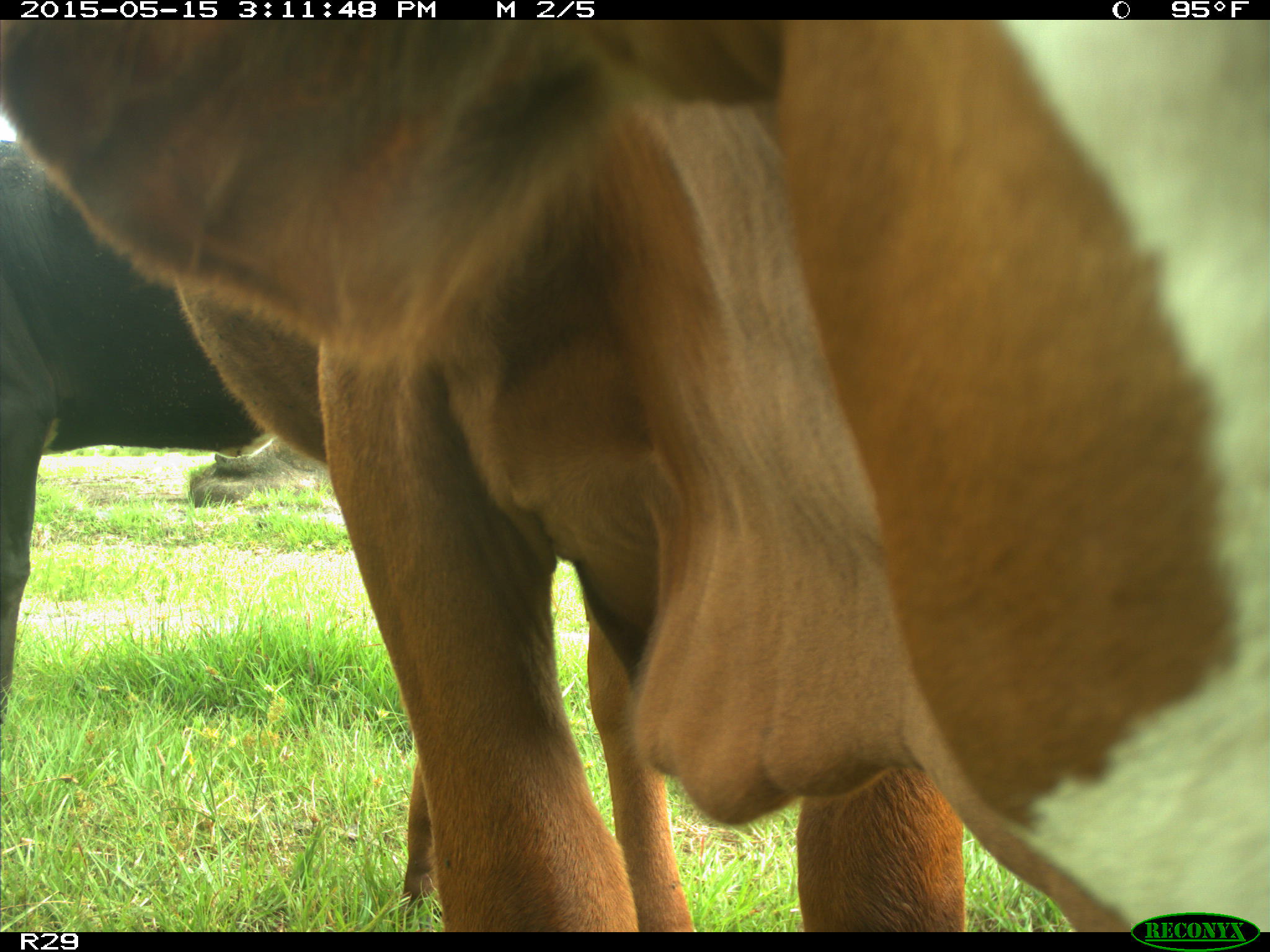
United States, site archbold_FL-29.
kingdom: Animalia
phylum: Chordata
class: Mammalia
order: Artiodactyla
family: Bovidae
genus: Bos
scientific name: Bos taurus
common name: domestic cow